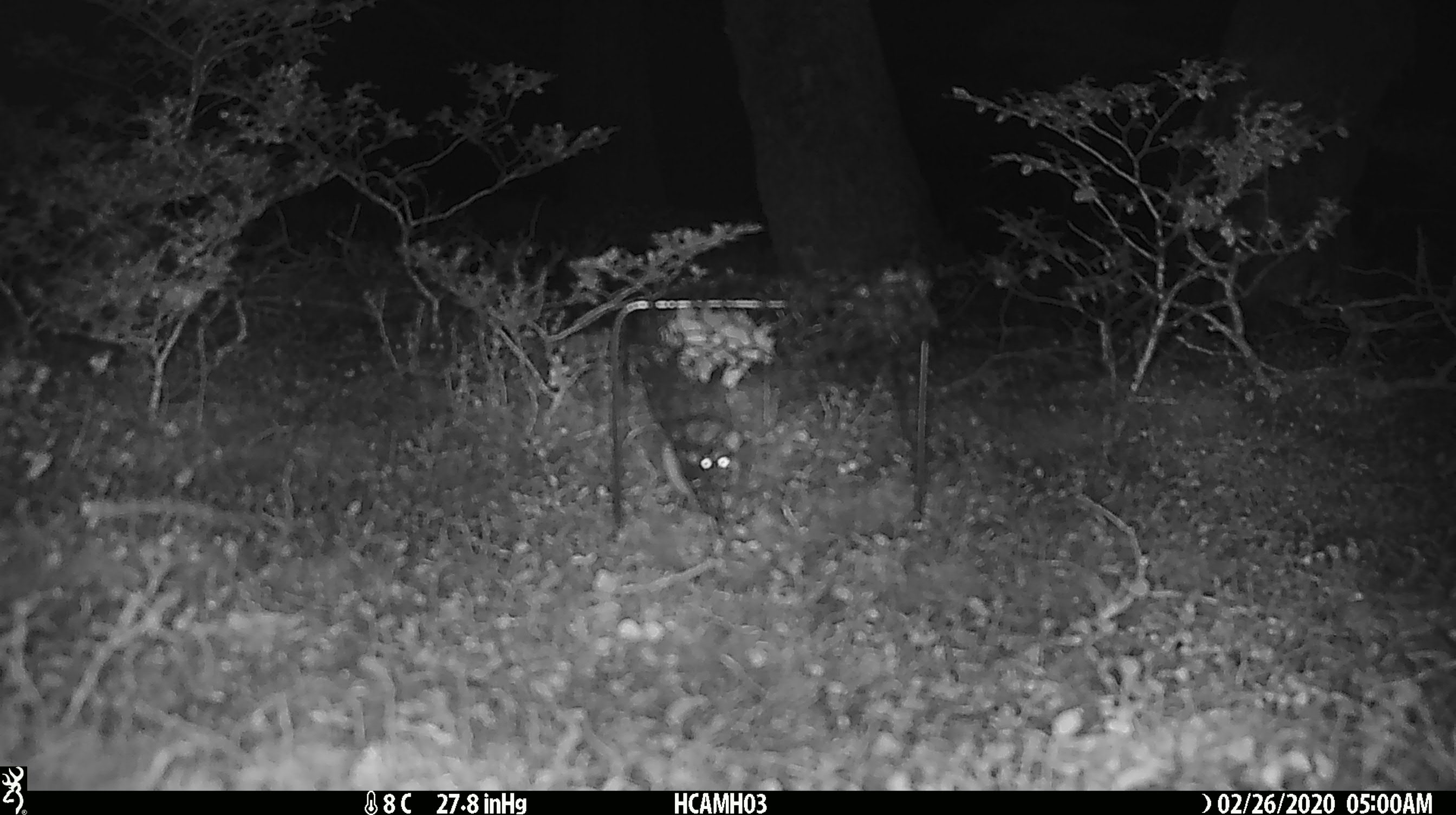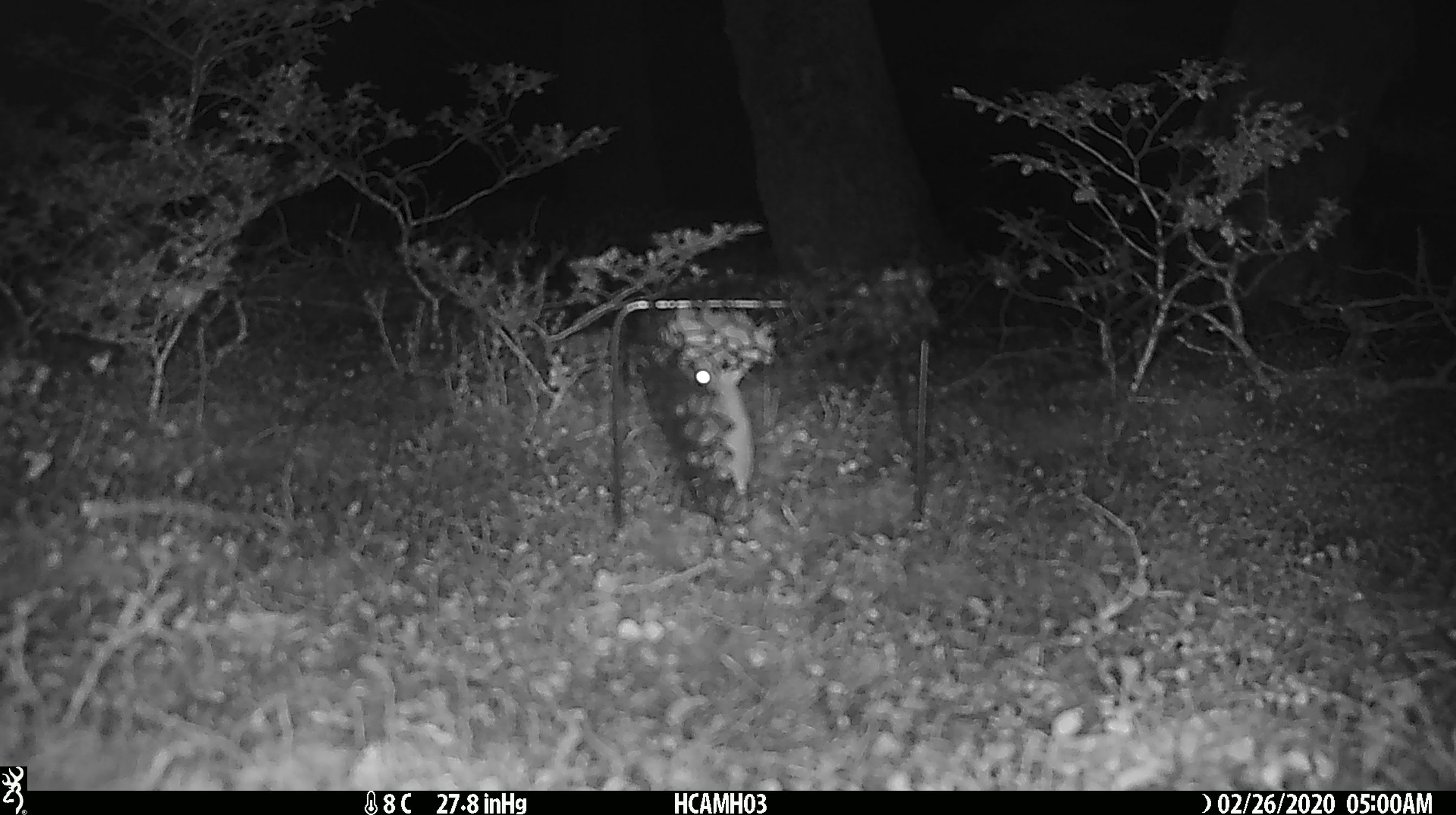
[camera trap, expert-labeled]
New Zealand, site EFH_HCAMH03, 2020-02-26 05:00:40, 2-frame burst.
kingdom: Animalia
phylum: Chordata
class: Mammalia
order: Rodentia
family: Muridae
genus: Mus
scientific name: Mus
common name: mouse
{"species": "mouse (Mus)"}